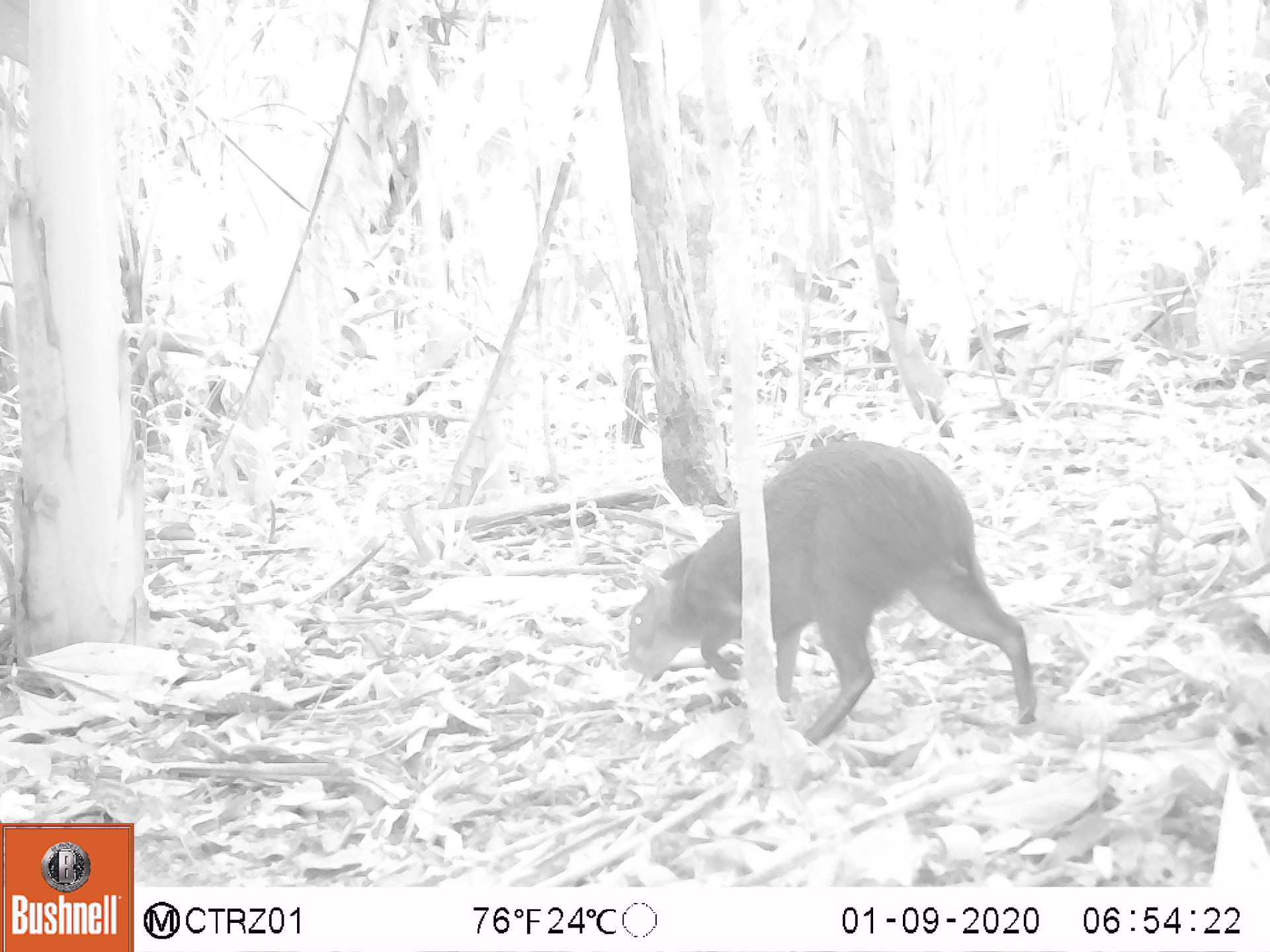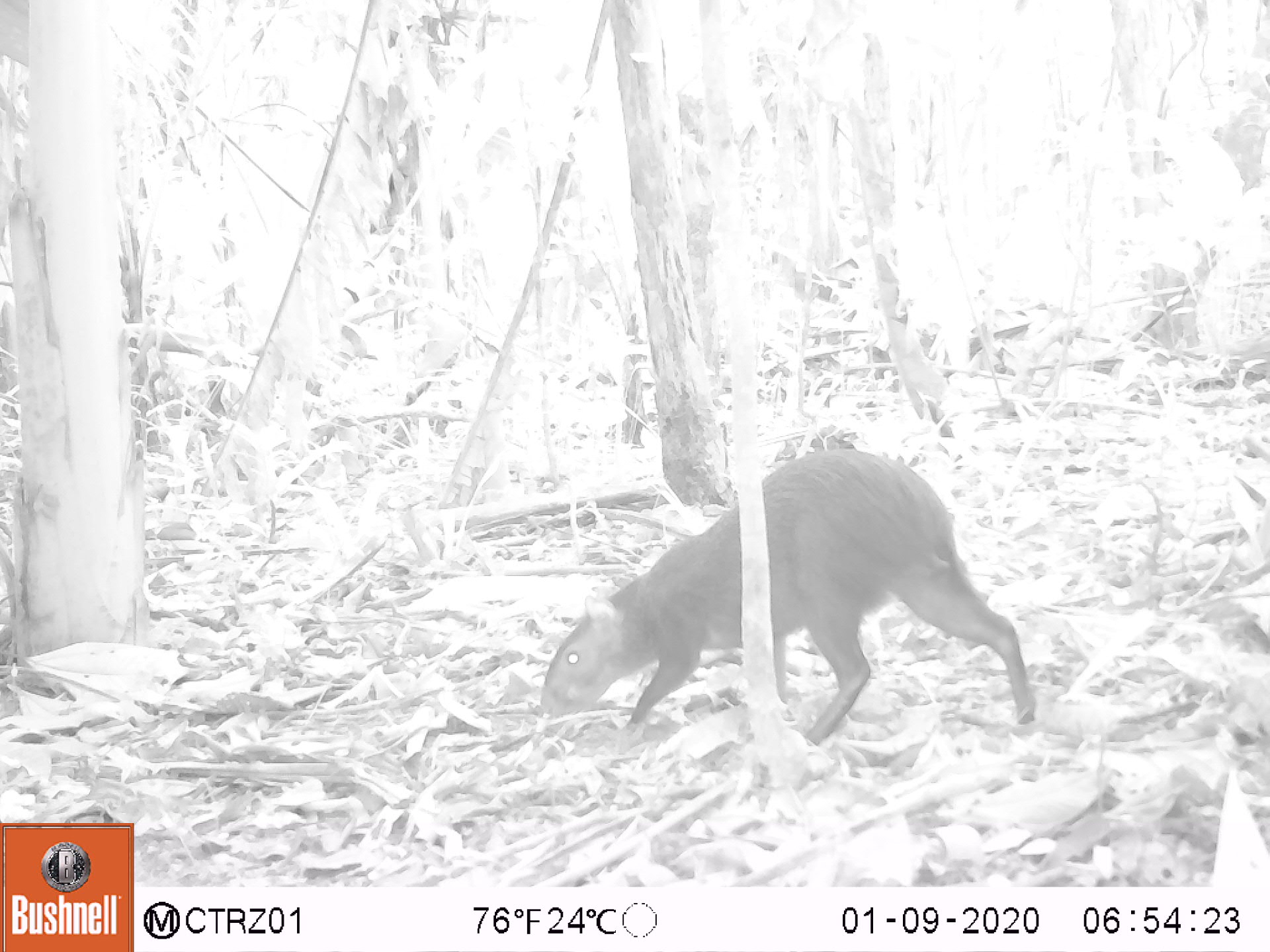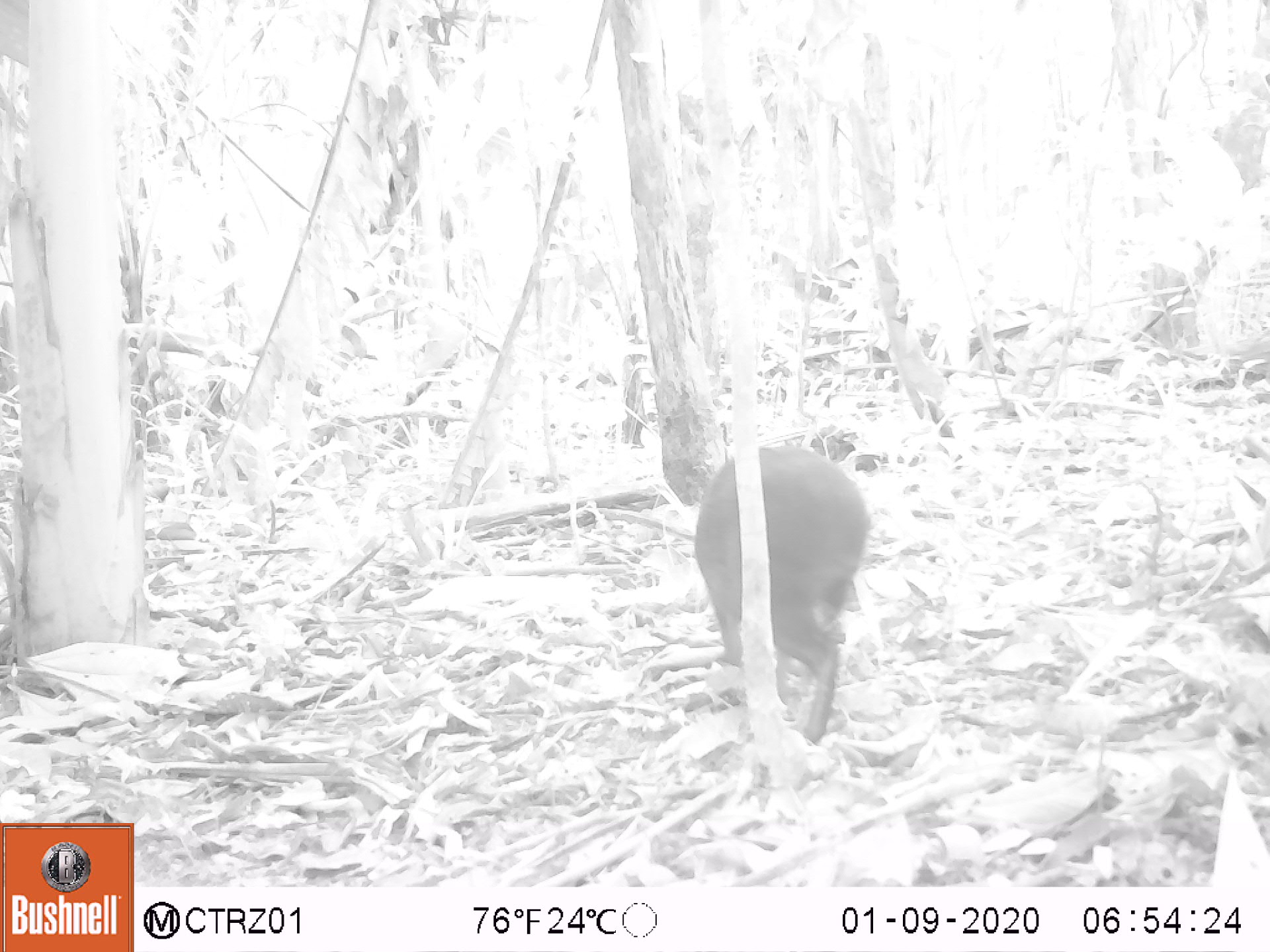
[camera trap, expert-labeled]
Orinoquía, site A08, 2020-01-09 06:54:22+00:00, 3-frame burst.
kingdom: Animalia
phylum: Chordata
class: Mammalia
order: Rodentia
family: Dasyproctidae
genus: Dasyprocta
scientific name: Dasyprocta fuliginosa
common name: black agouti